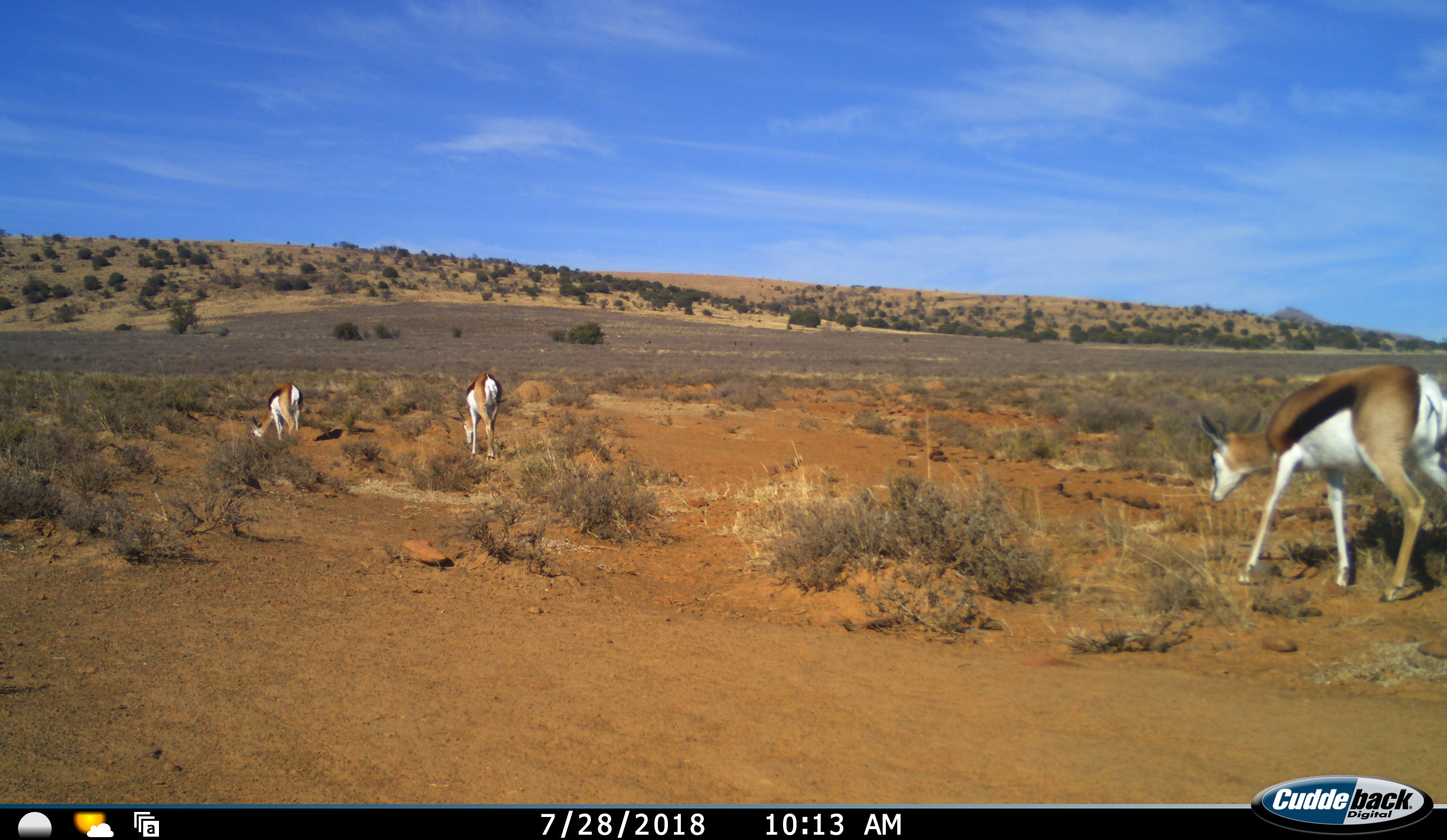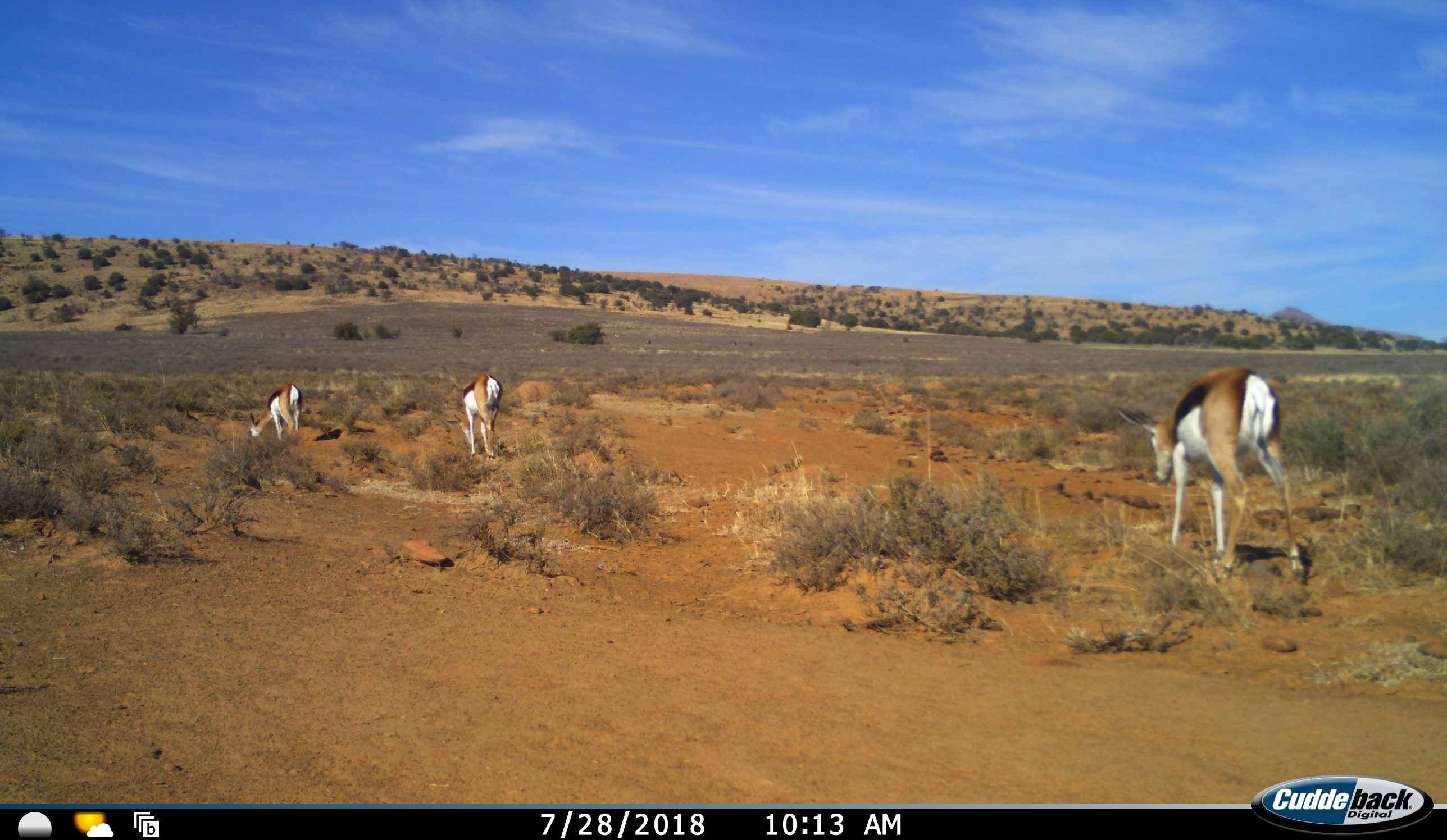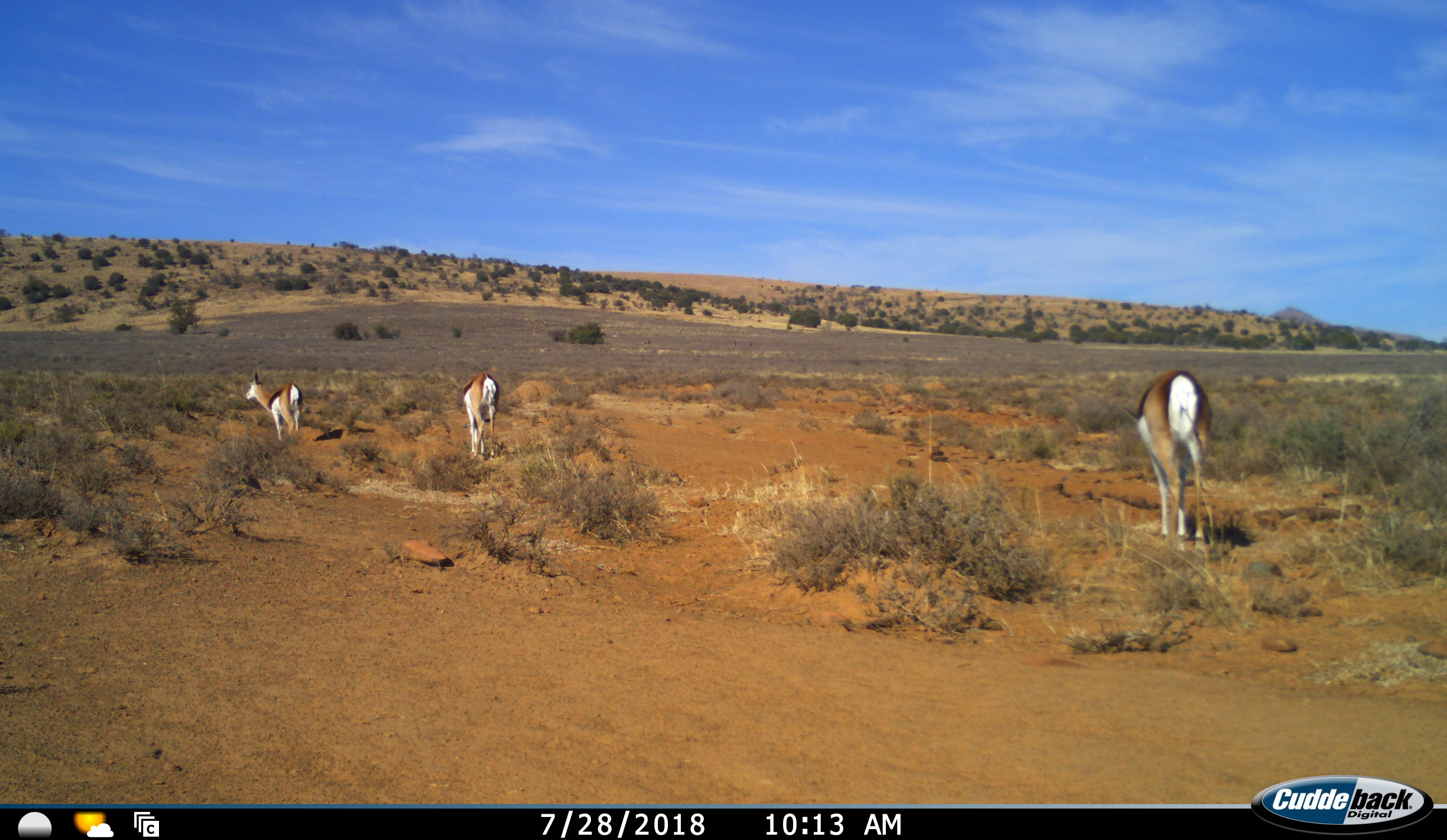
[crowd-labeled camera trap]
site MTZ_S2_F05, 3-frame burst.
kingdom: Animalia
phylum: Chordata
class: Mammalia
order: Artiodactyla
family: Bovidae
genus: Antidorcas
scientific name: Antidorcas marsupialis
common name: springbok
Springbok (Antidorcas marsupialis), count 3. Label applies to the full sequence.